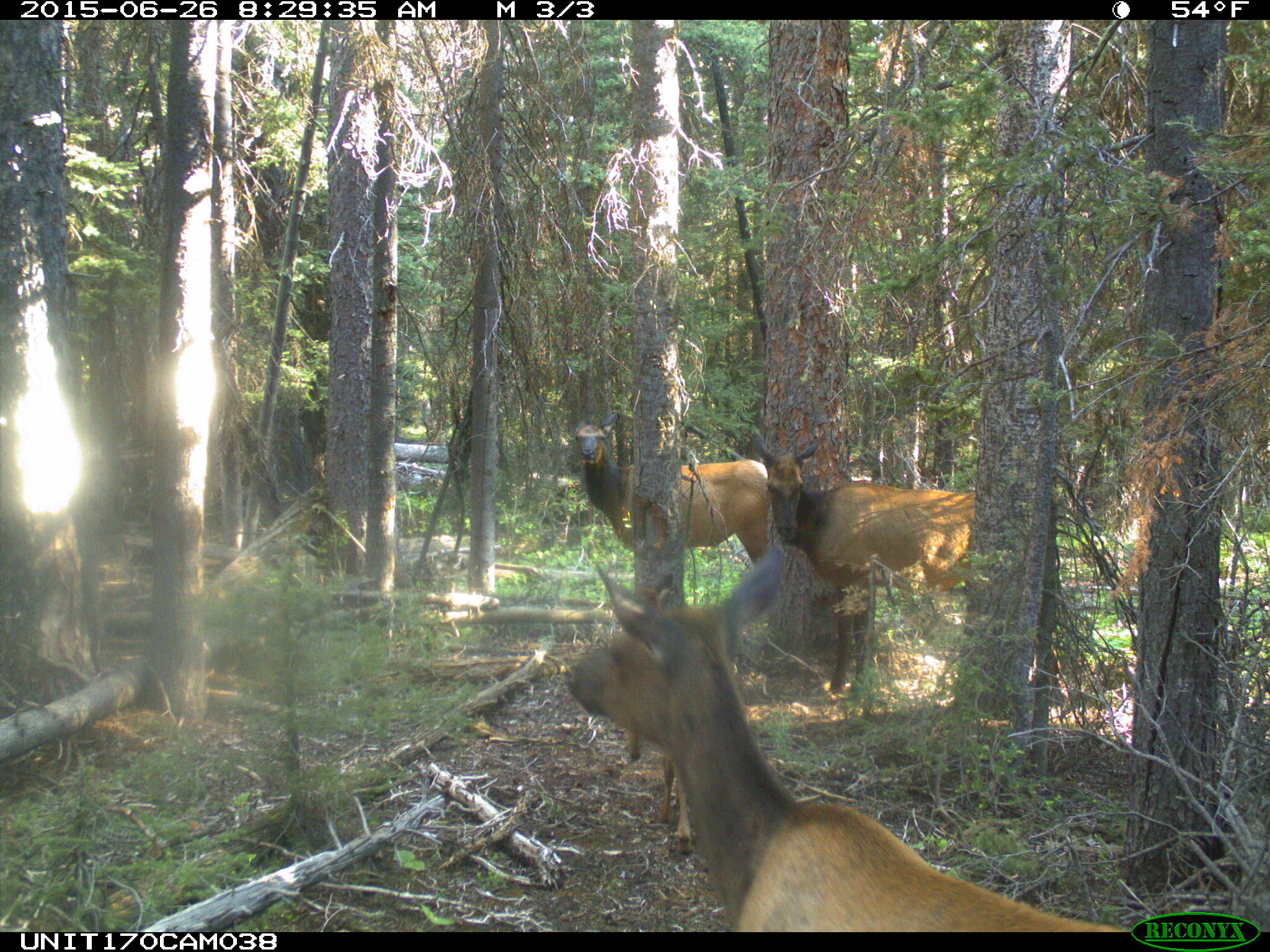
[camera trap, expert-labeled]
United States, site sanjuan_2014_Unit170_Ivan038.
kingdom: Animalia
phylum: Chordata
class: Mammalia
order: Artiodactyla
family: Cervidae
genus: Cervus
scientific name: Cervus elaphus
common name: red deer